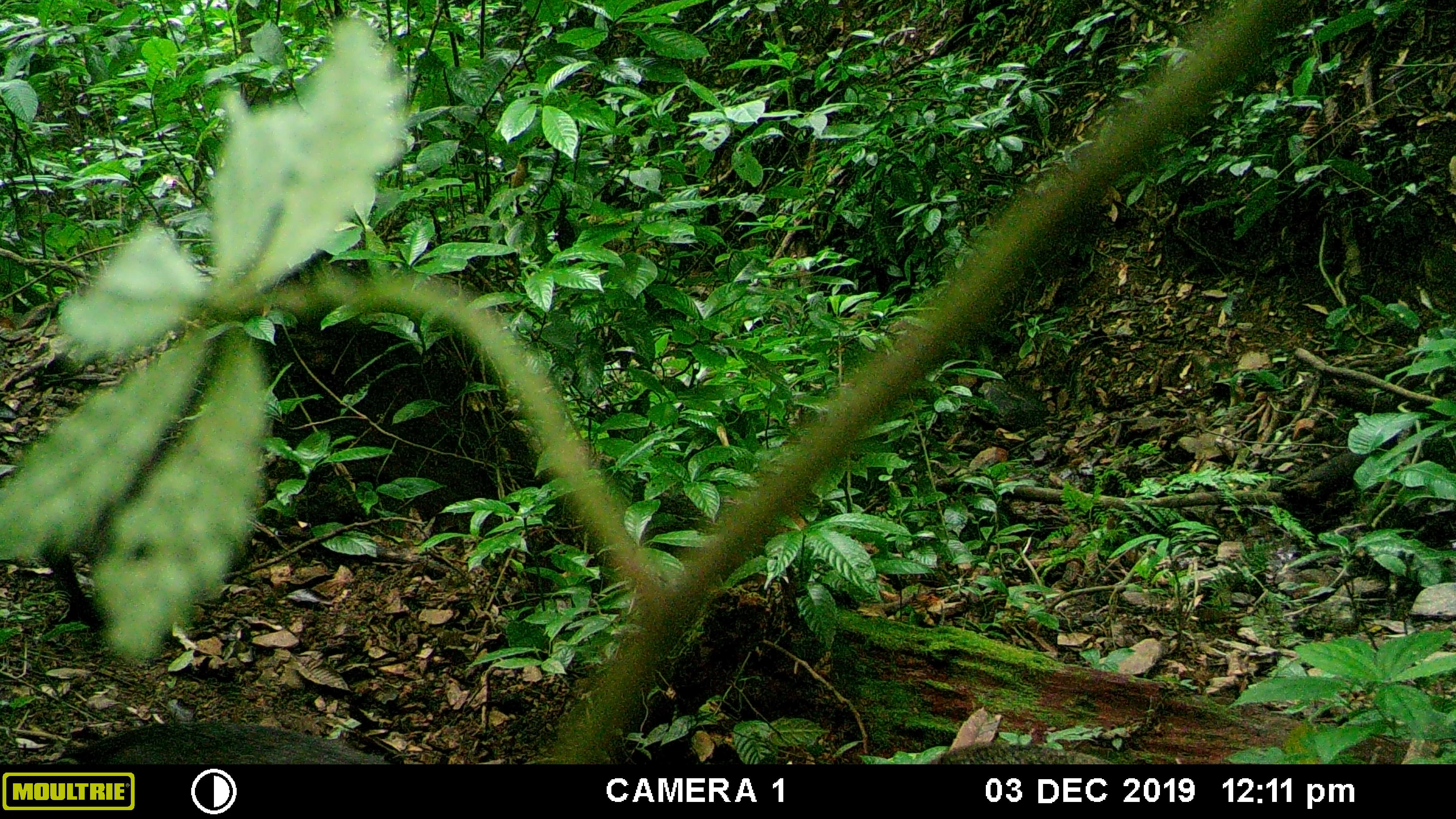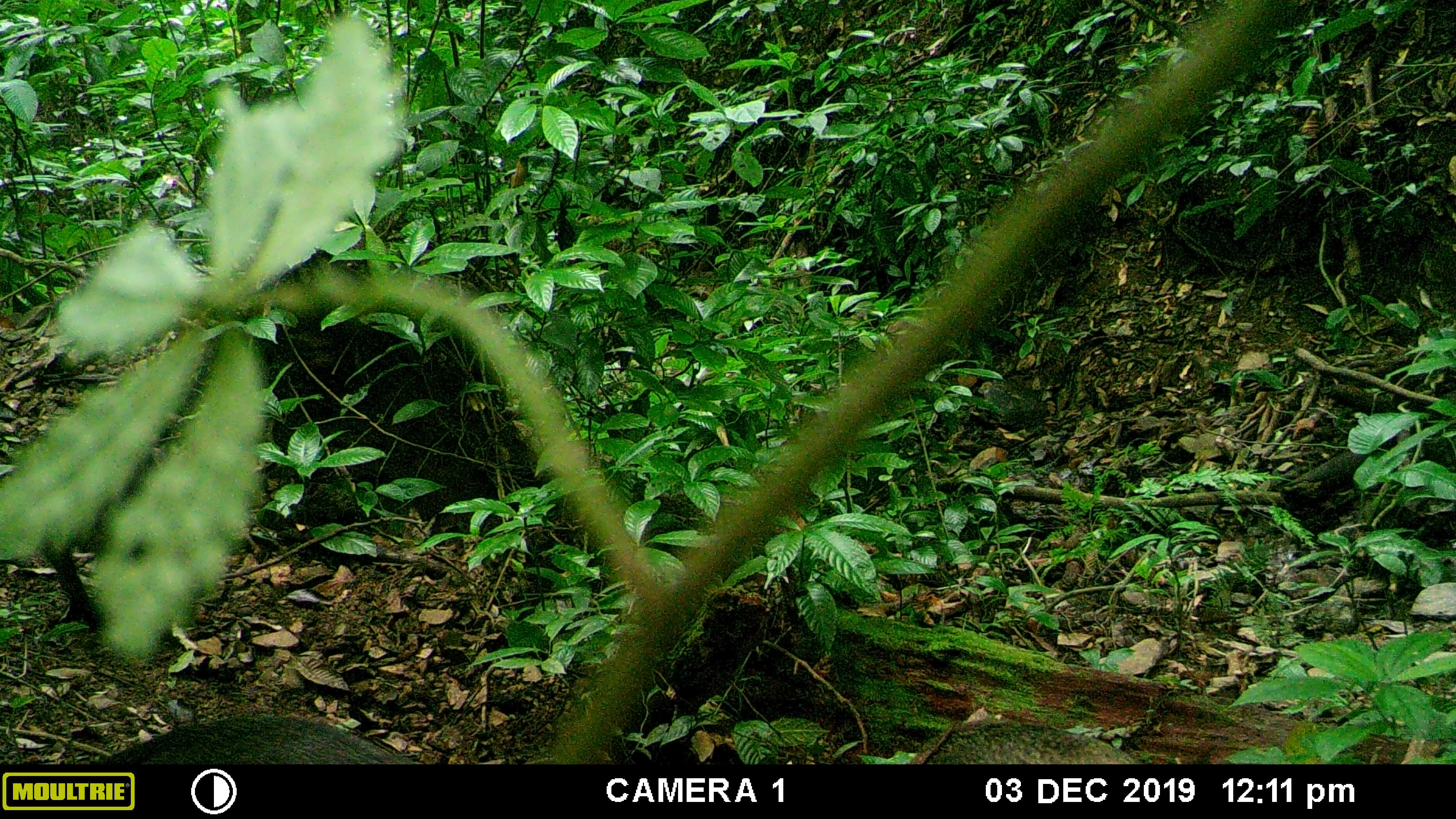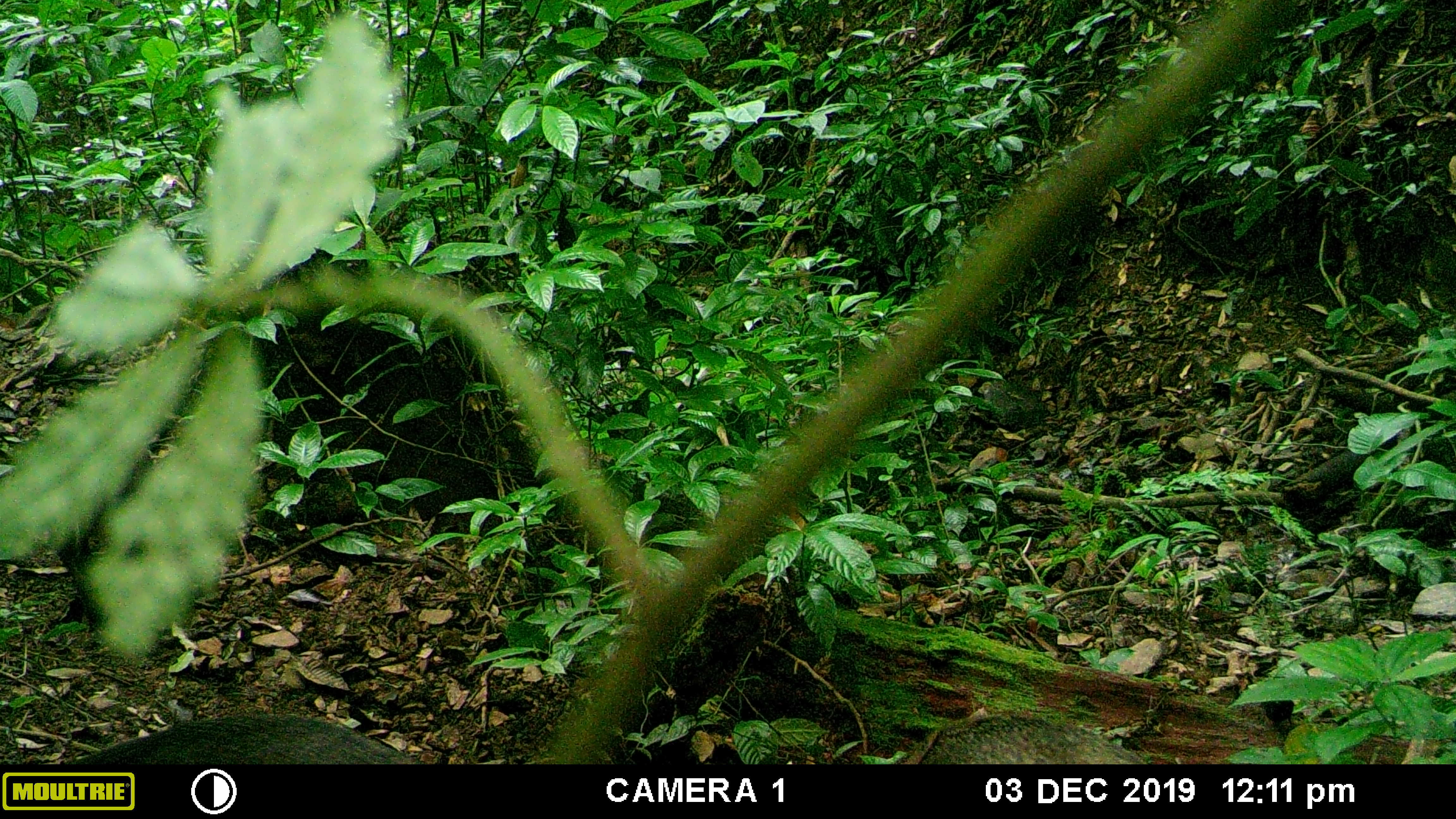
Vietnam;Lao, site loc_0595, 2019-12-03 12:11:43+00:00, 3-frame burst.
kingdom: Animalia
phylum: Chordata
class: Mammalia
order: Artiodactyla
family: Suidae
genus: Sus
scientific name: Sus scrofa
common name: eurasian wild pig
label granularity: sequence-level